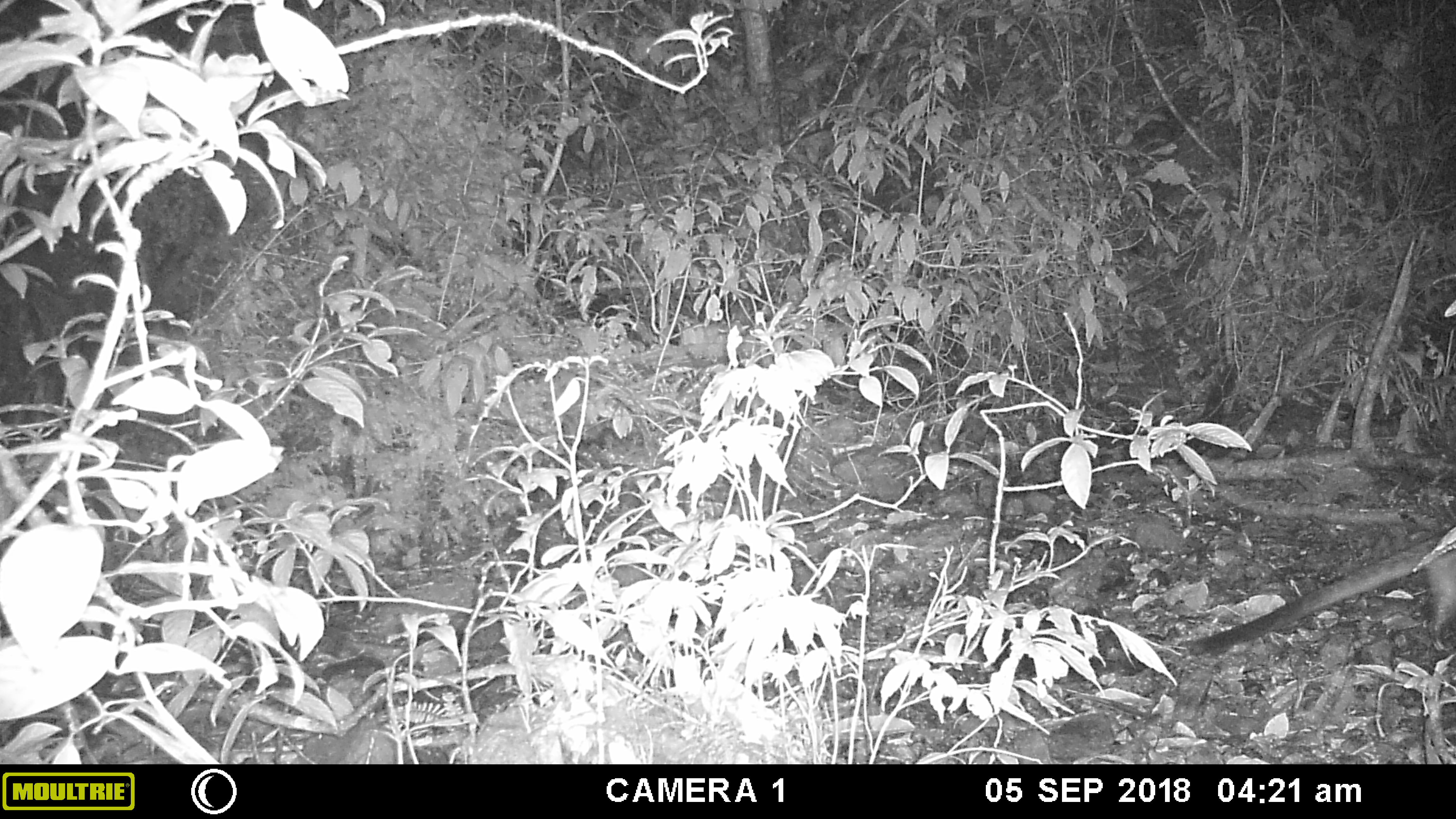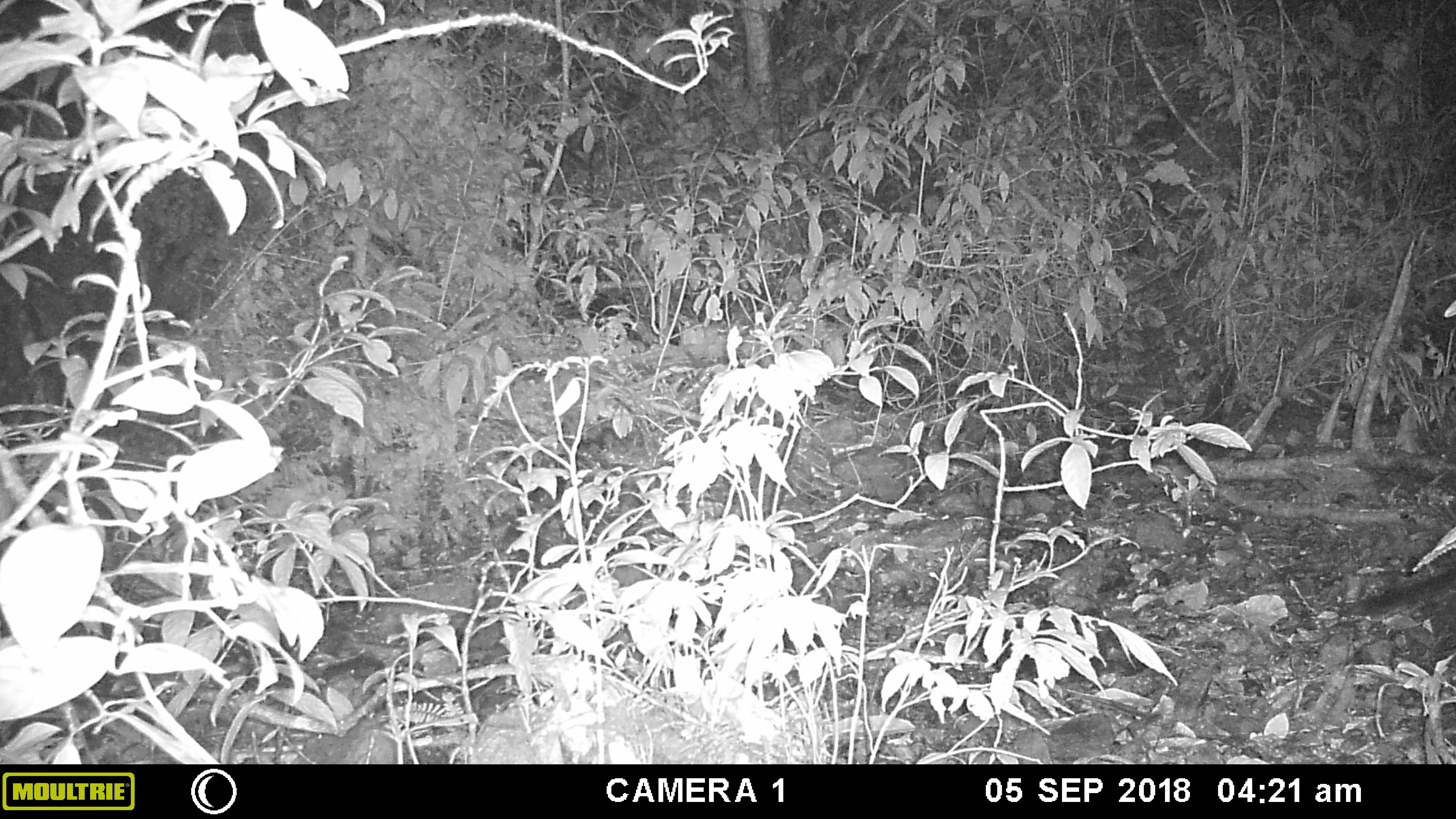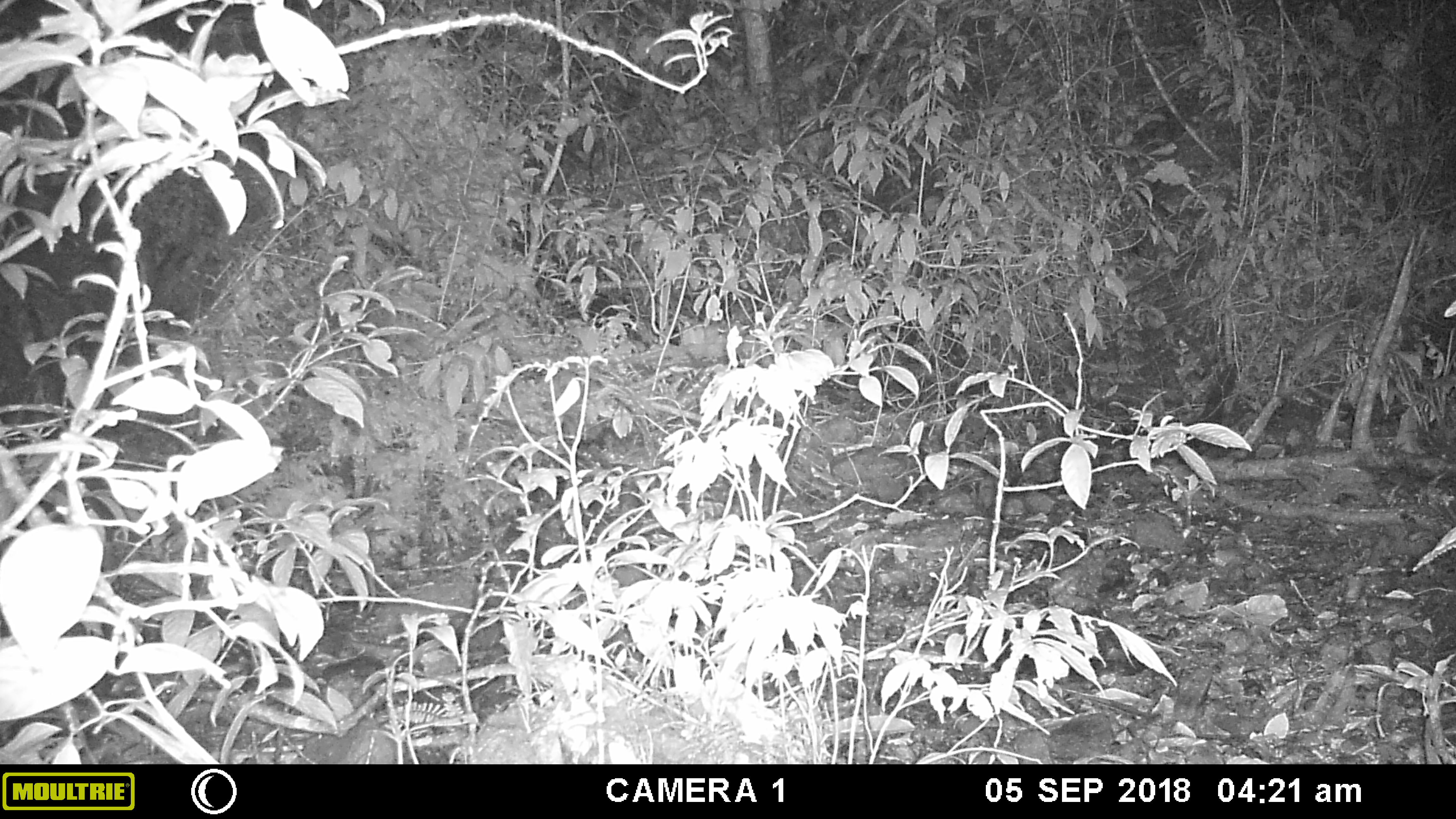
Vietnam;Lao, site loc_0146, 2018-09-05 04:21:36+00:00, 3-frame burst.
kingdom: Animalia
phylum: Chordata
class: Mammalia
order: Carnivora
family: Viverridae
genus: Paradoxurus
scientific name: Paradoxurus hermaphroditus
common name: common palm civet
Common palm civet (Paradoxurus hermaphroditus). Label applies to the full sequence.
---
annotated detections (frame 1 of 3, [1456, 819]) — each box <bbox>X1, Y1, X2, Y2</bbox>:
common palm civet: <bbox>1182, 534, 1456, 655</bbox>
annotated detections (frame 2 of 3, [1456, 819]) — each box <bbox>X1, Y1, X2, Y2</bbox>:
common palm civet: <bbox>1338, 564, 1456, 617</bbox>